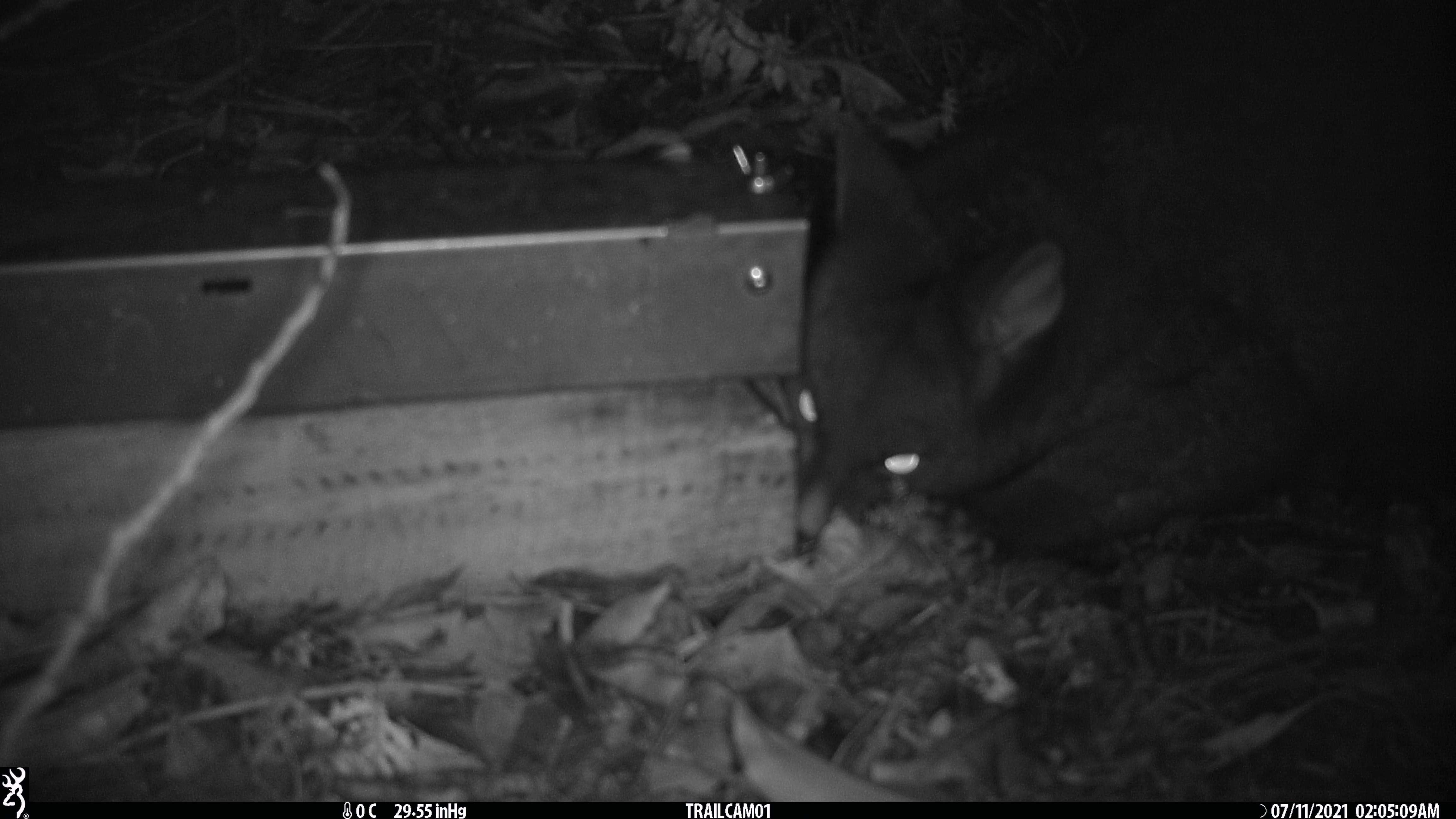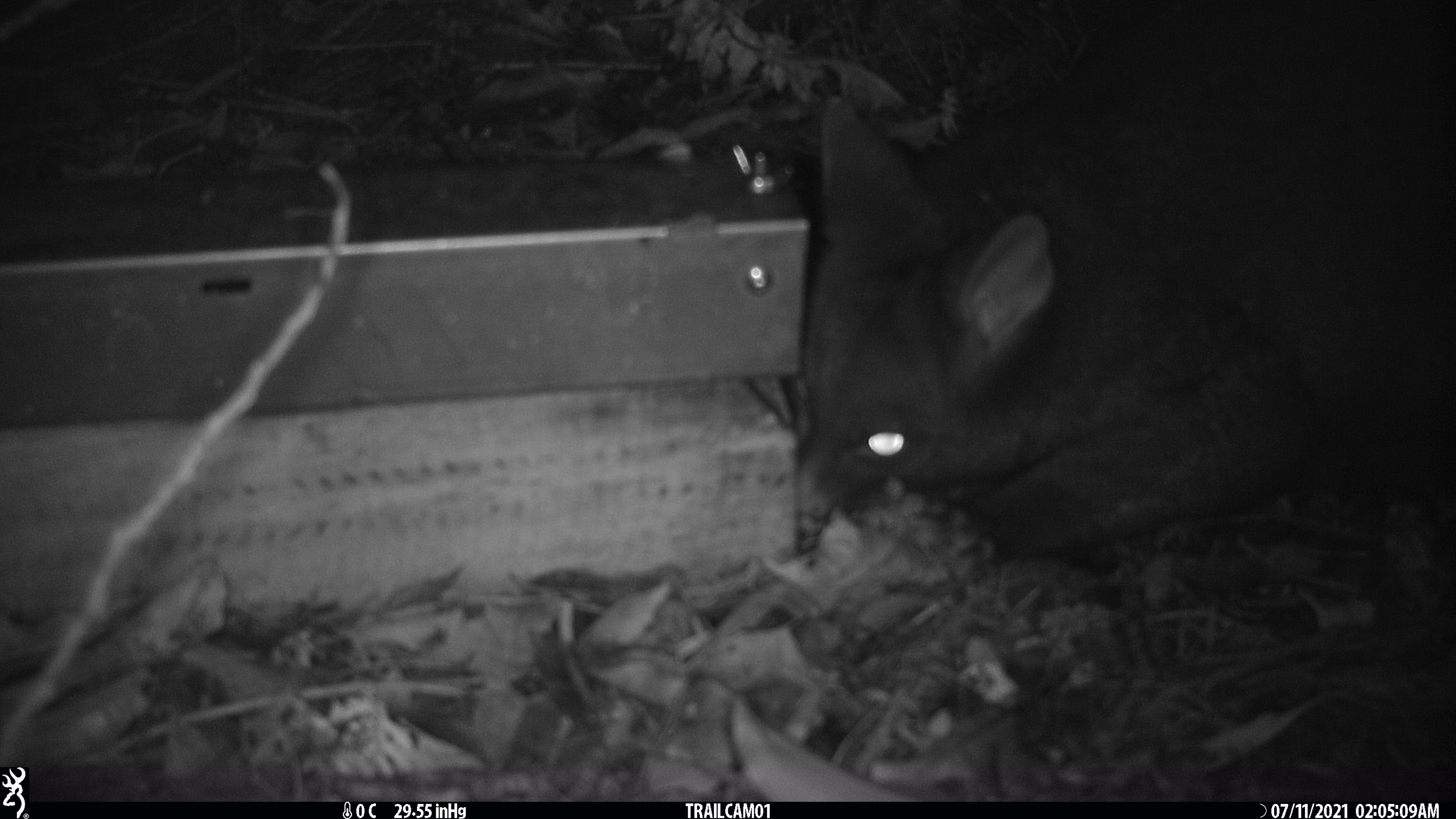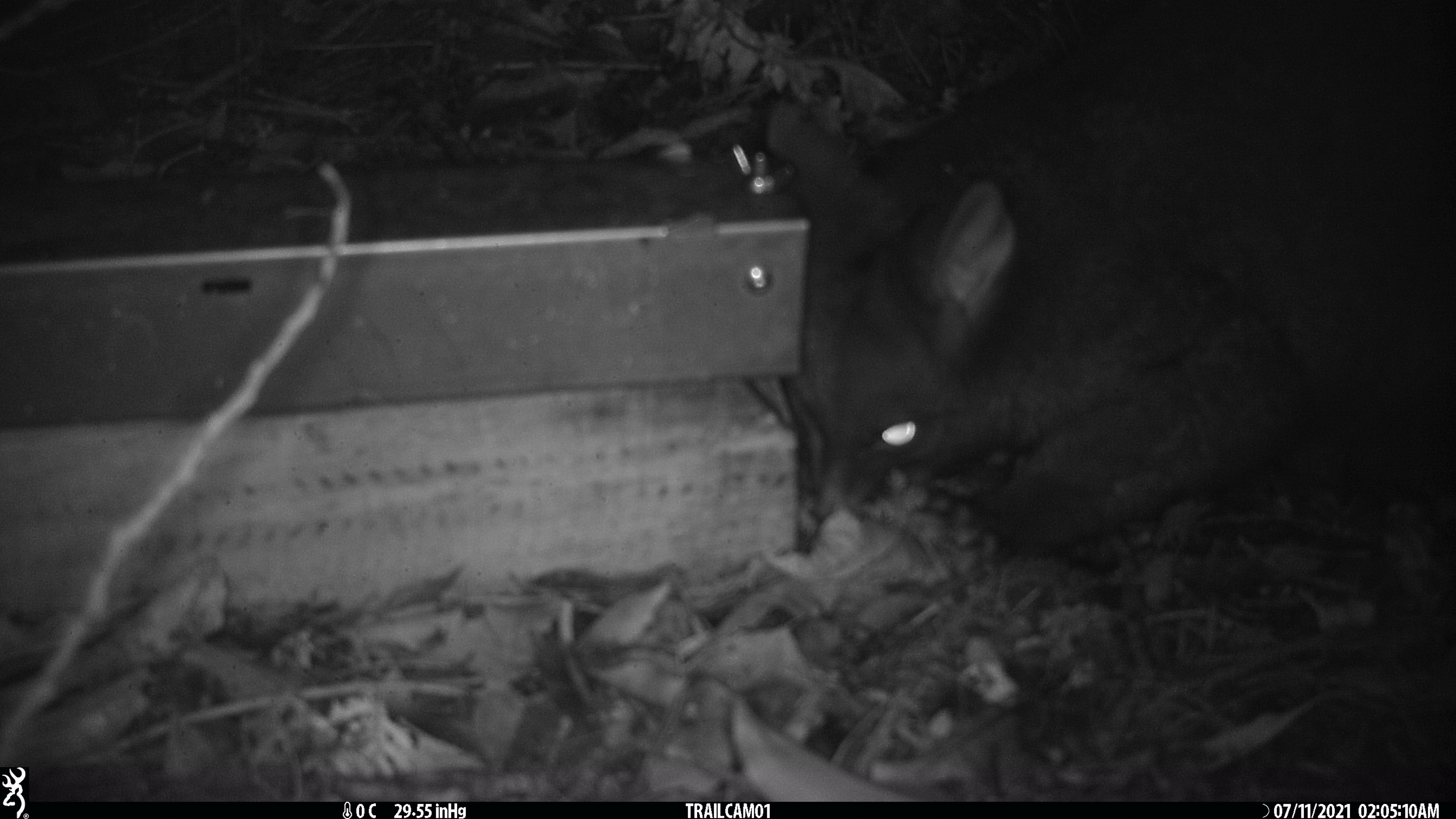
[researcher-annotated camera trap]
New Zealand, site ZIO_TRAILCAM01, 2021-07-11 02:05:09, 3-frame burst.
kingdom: Animalia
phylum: Chordata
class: Mammalia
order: Diprotodontia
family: Phalangeridae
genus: Trichosurus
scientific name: Trichosurus vulpecula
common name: common brushtail possum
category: possum